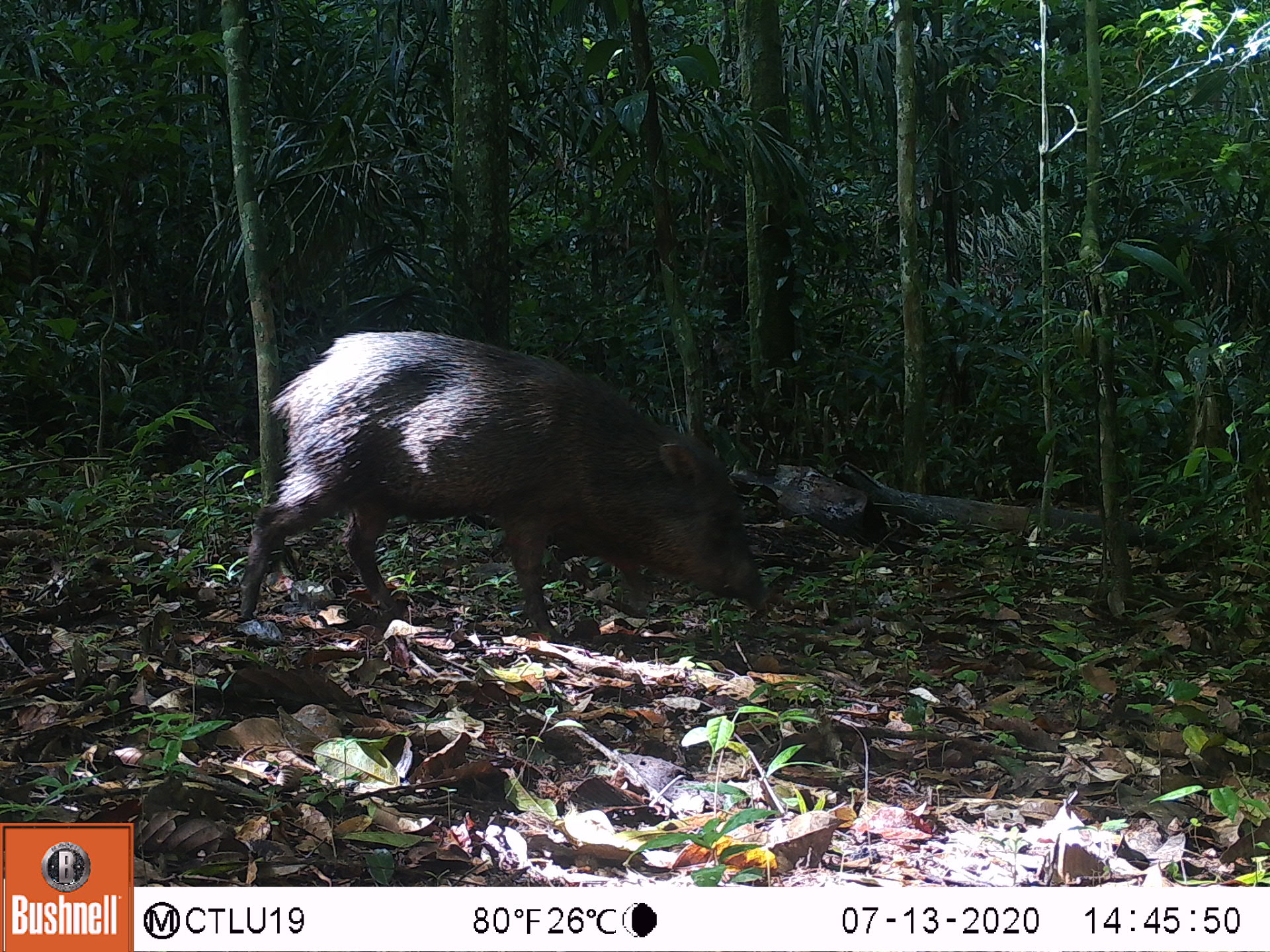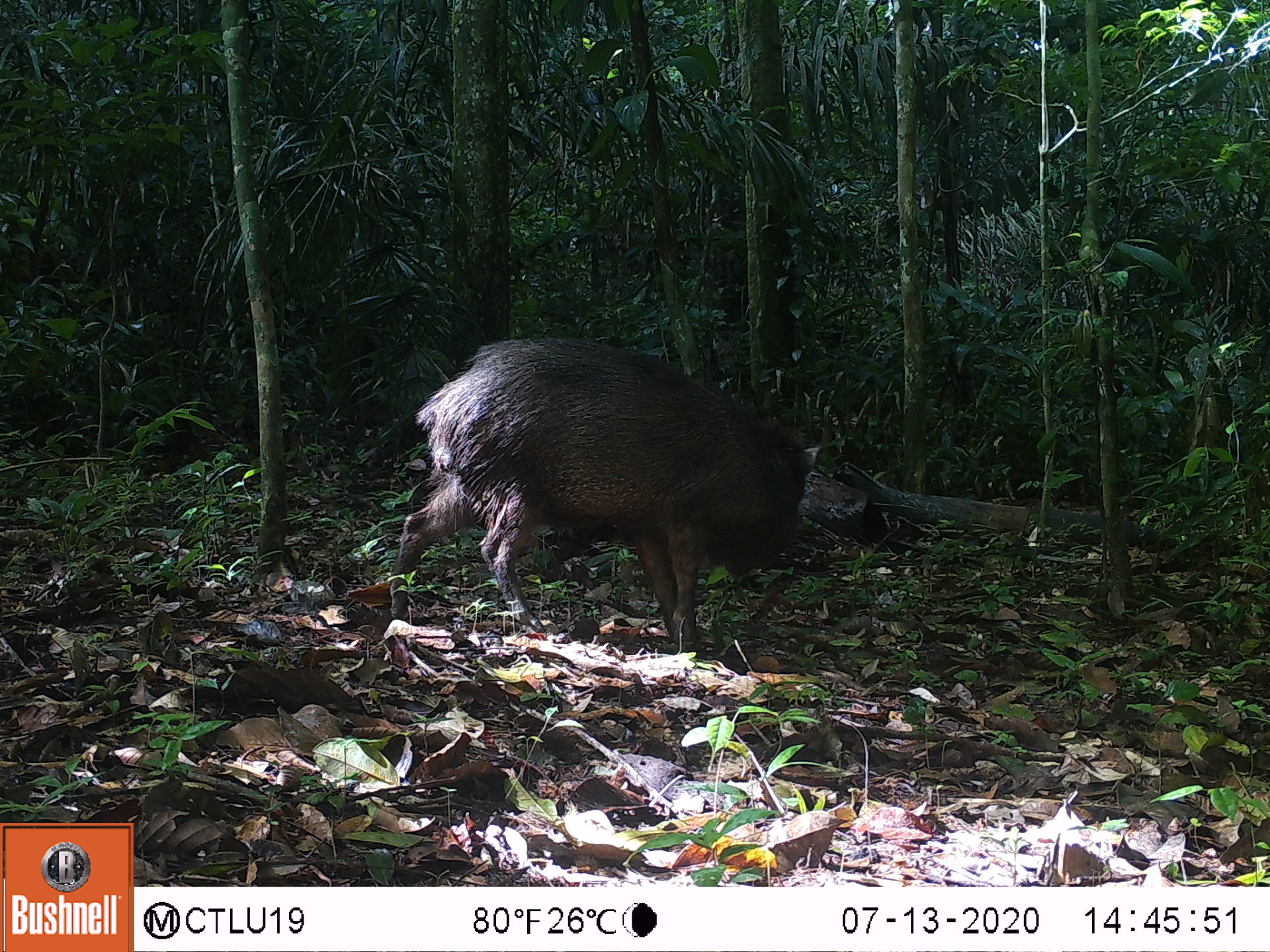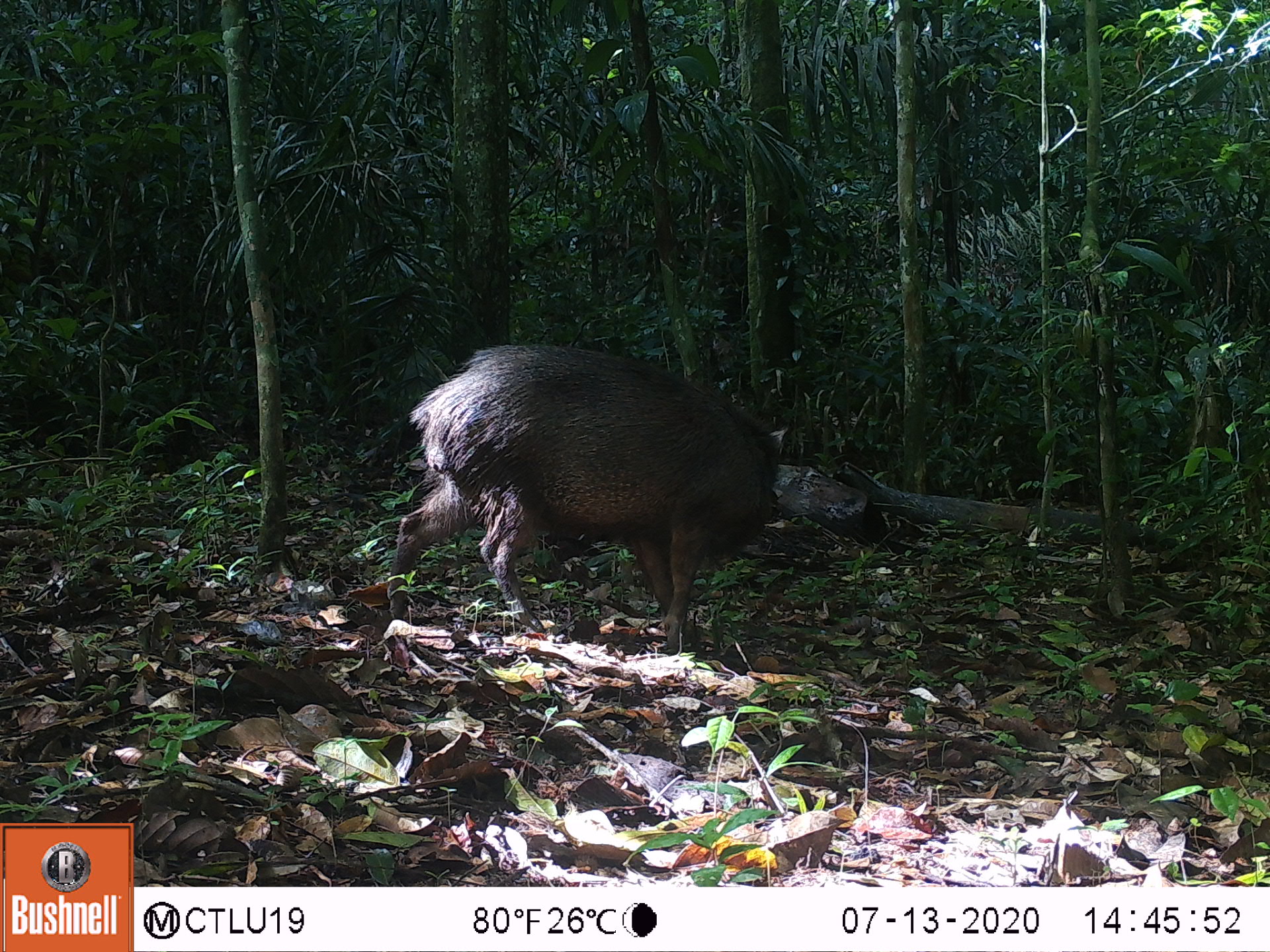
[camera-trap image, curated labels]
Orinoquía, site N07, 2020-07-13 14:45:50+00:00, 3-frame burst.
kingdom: Animalia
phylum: Chordata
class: Mammalia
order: Artiodactyla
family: Tayassuidae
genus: Pecari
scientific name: Pecari tajacu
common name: collared peccary